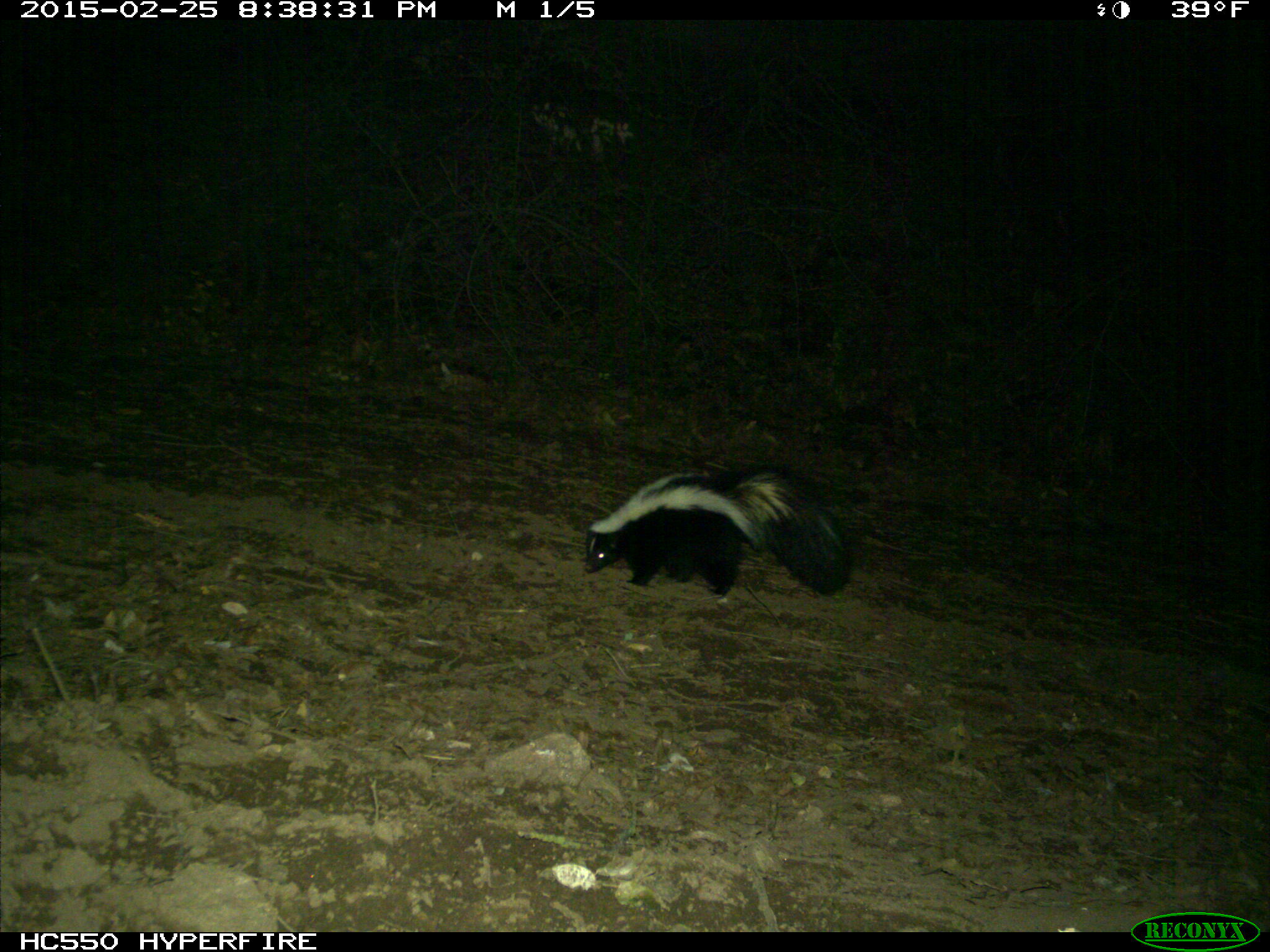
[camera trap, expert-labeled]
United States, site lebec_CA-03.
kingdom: Animalia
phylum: Chordata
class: Mammalia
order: Carnivora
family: Mephitidae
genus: Mephitis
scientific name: Mephitis mephitis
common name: striped skunk